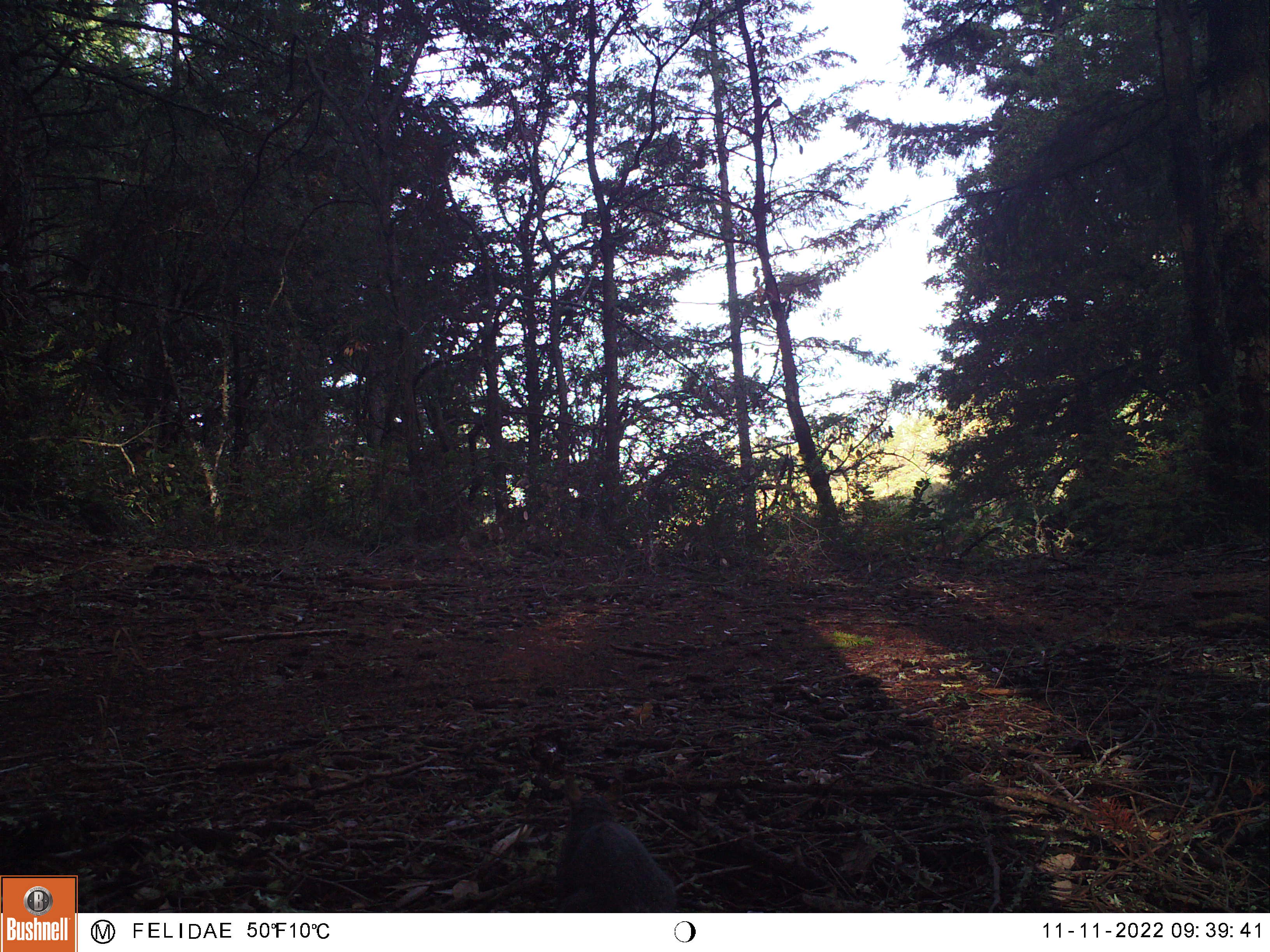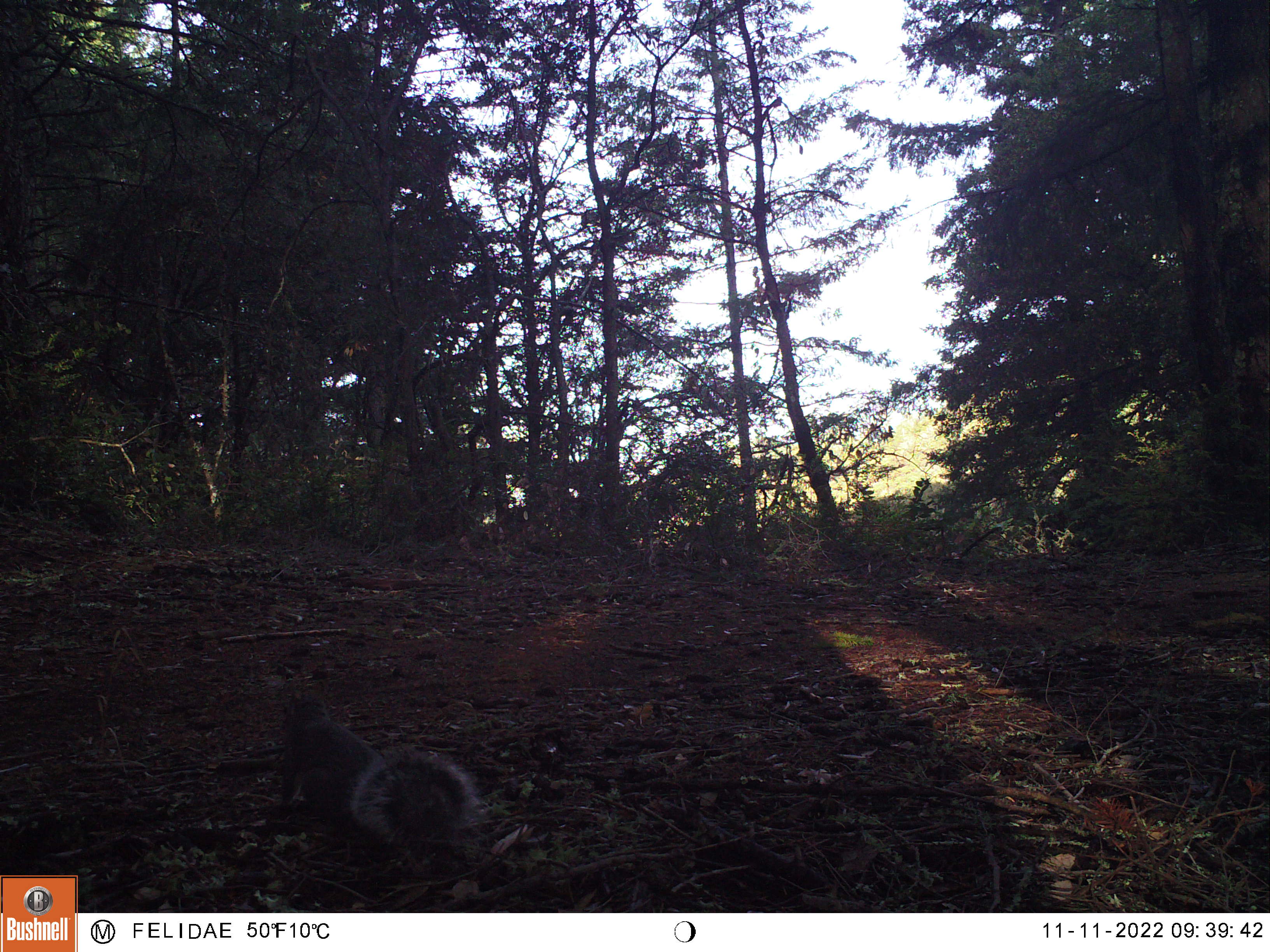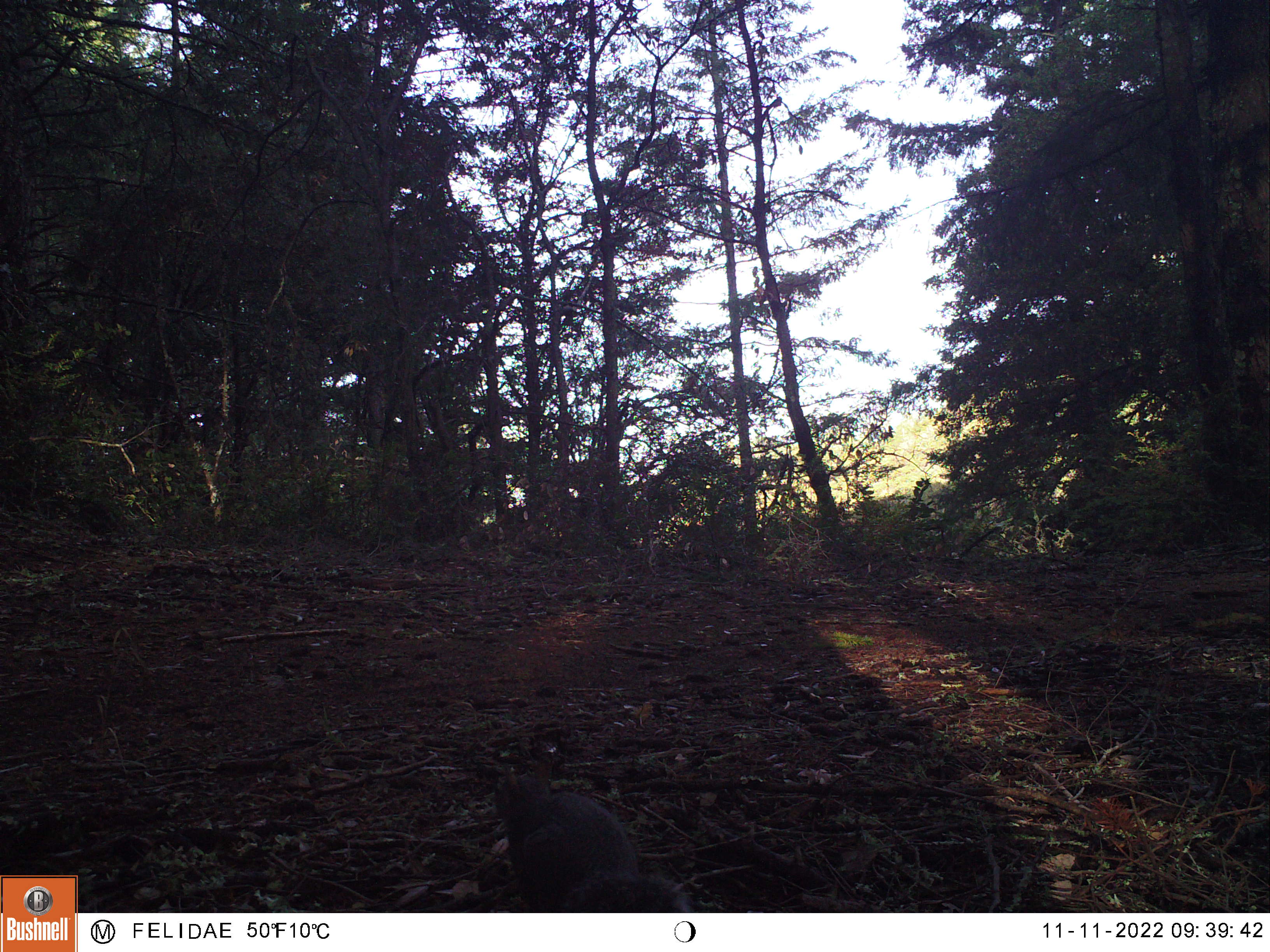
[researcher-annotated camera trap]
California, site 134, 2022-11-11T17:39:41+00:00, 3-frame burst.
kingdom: Animalia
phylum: Chordata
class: Mammalia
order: Rodentia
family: Sciuridae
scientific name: Sciuridae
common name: squirrel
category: unknown squirrel